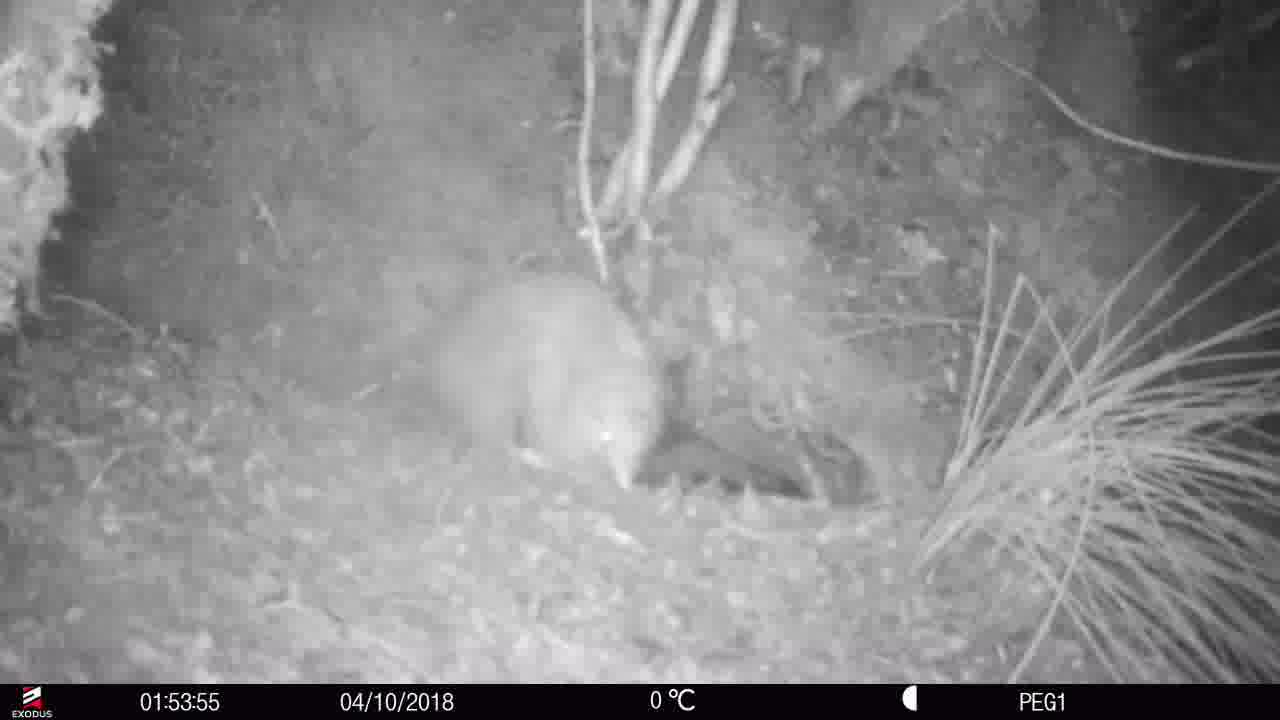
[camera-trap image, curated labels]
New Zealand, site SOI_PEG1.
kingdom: Animalia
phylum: Chordata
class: Aves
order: Apterygiformes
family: Apterygidae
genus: Apteryx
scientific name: Apteryx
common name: kiwi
Kiwi (Apteryx).